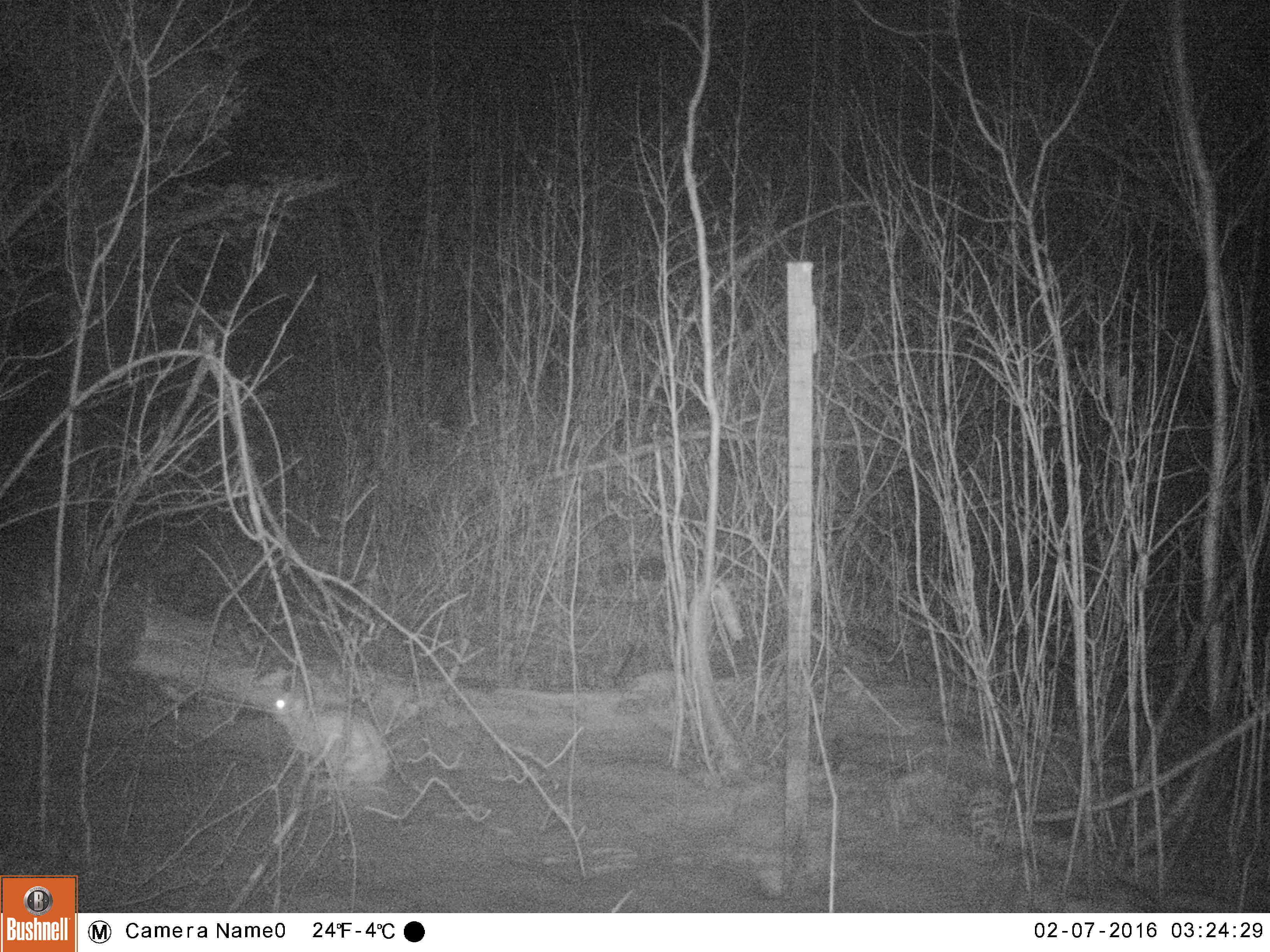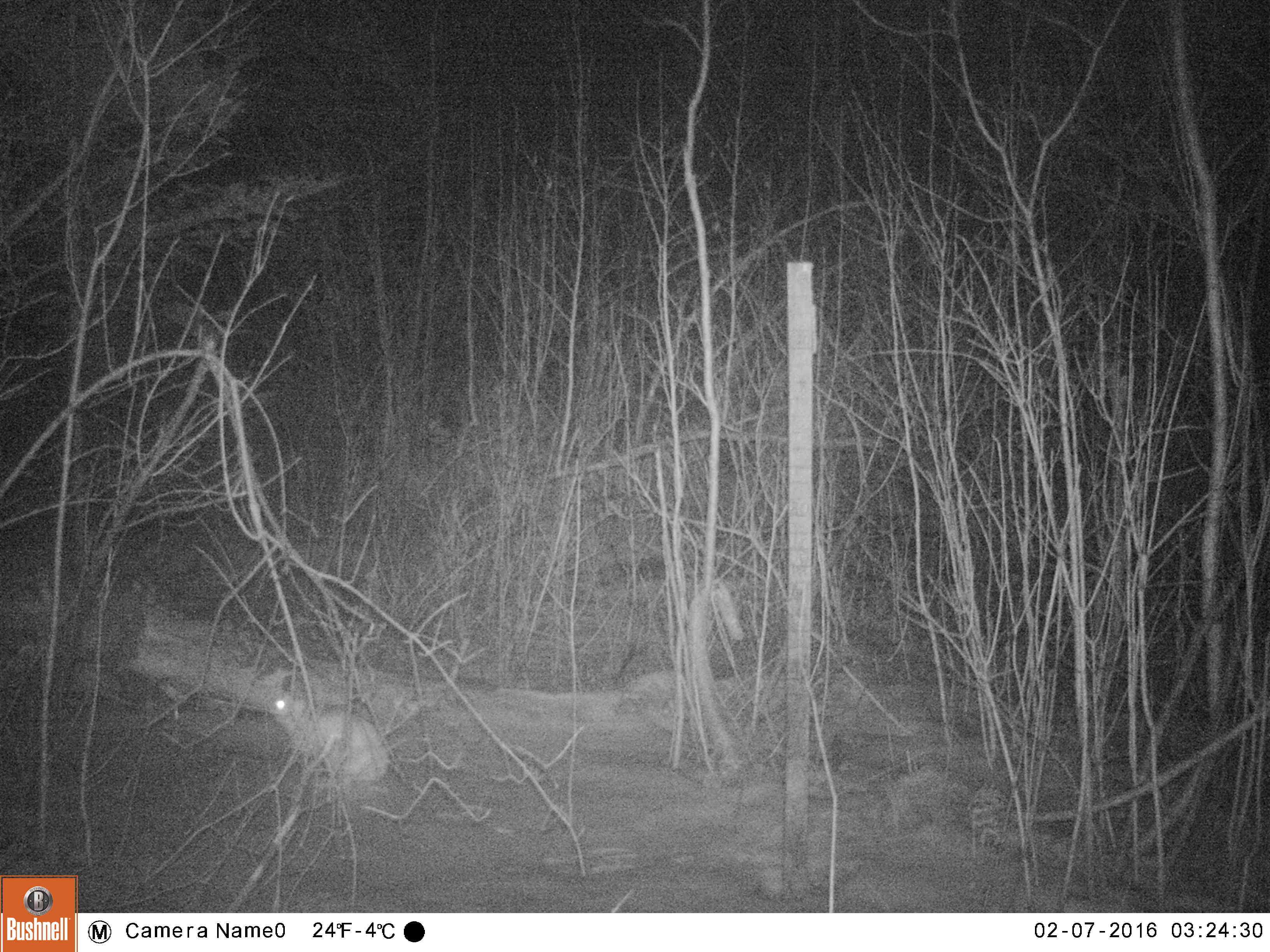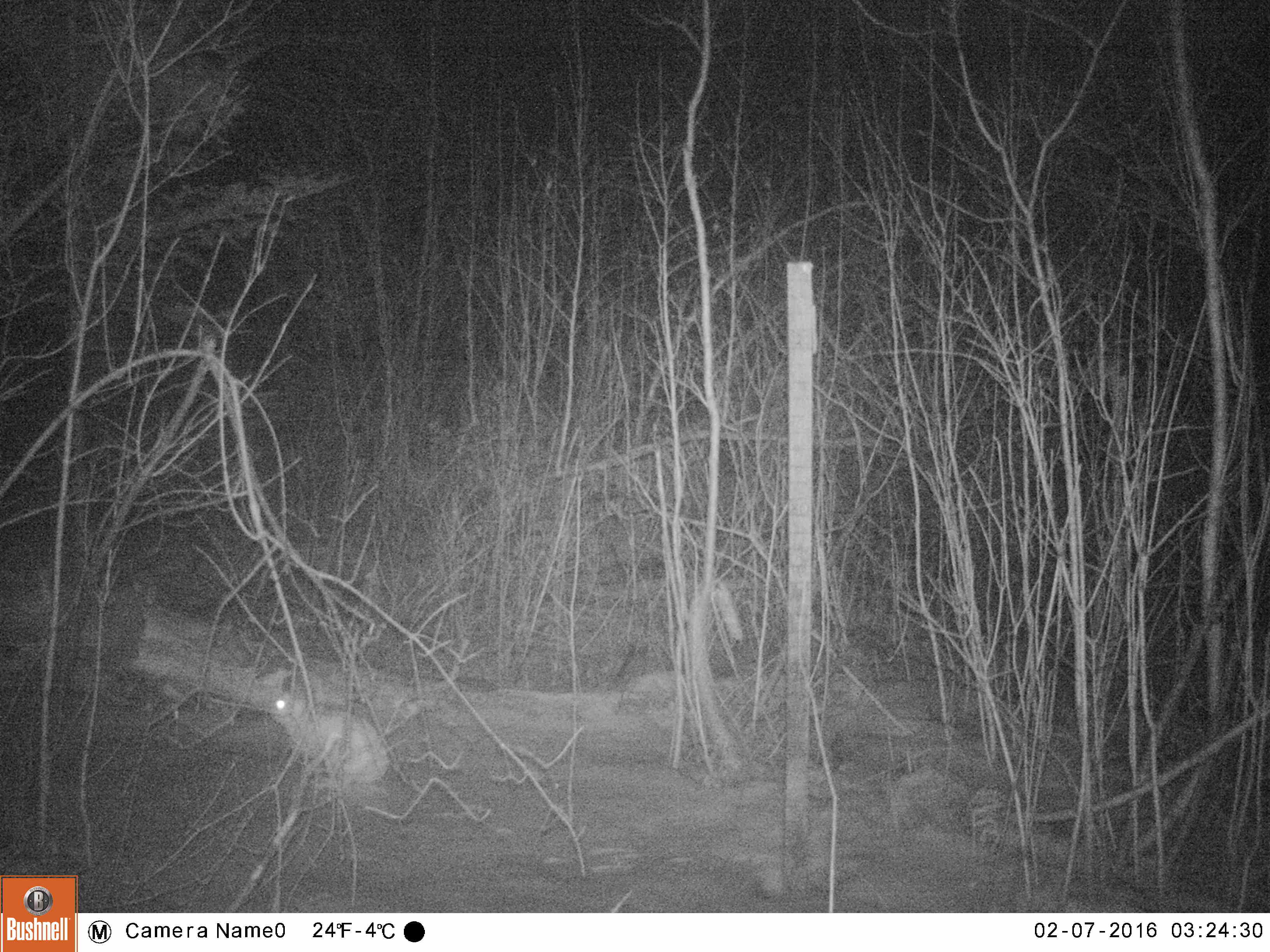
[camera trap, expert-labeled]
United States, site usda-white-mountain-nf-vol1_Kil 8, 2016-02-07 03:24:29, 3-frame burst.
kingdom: Animalia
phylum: Chordata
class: Mammalia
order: Lagomorpha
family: Leporidae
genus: Lepus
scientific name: Lepus americanus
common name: snowshoe hare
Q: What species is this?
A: Snowshoe hare (Lepus americanus).